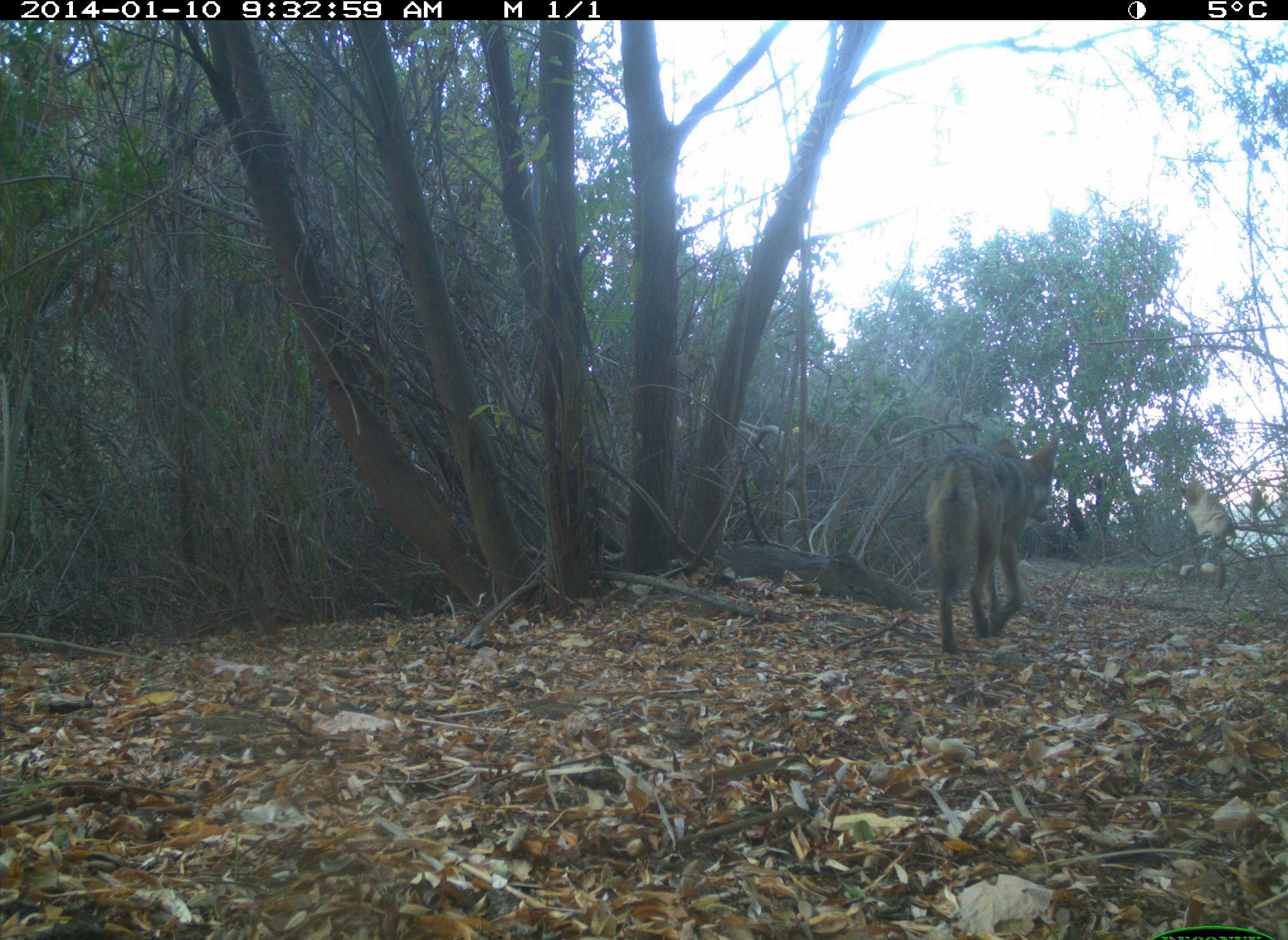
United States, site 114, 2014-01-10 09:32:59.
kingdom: Animalia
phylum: Chordata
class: Mammalia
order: Carnivora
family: Canidae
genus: Canis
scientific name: Canis latrans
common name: coyote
Coyote (Canis latrans).